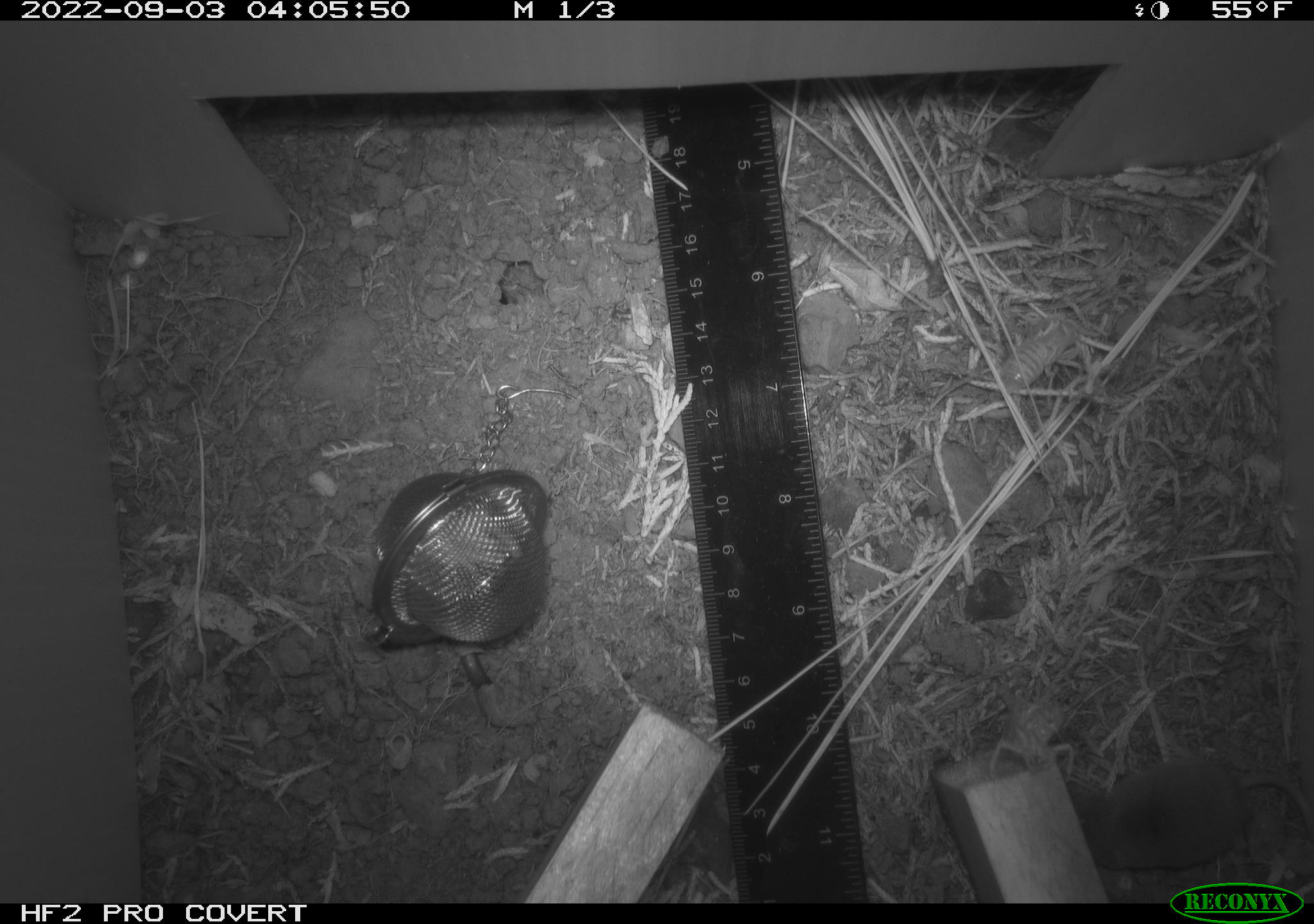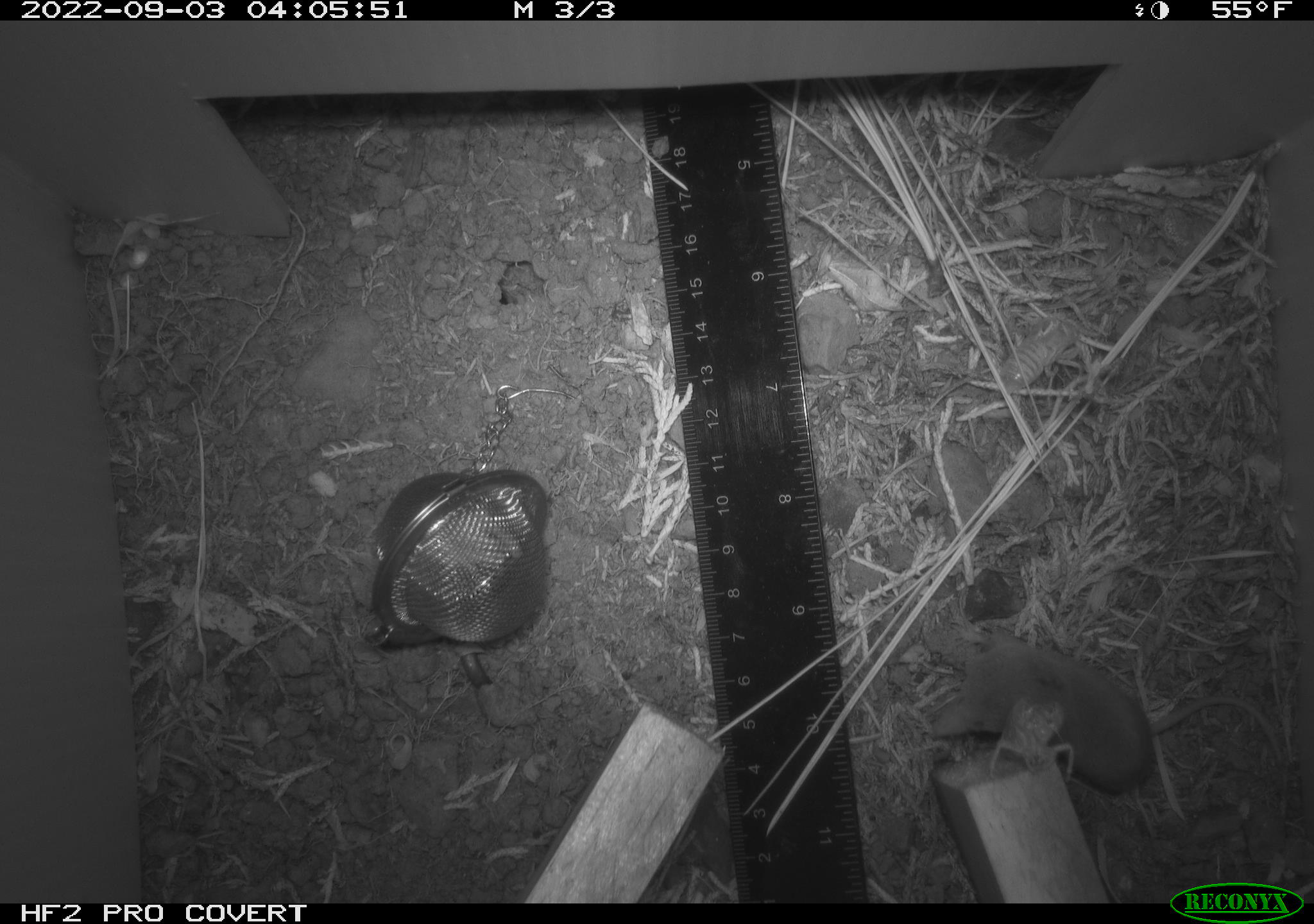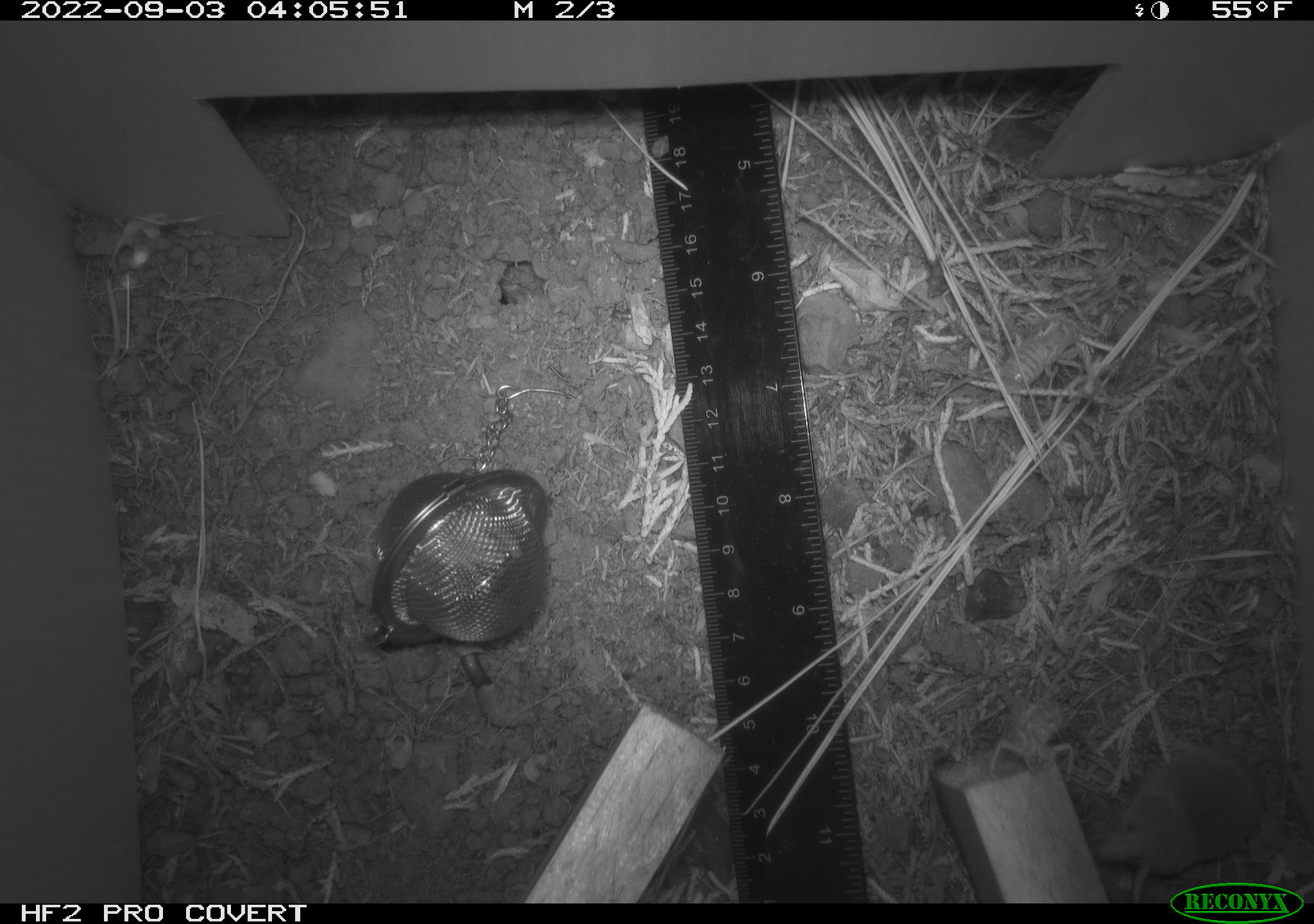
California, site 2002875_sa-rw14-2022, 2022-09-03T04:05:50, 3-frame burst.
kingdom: Animalia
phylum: Chordata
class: Mammalia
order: Eulipotyphla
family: Soricidae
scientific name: Soricidae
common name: shrews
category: soricidae family